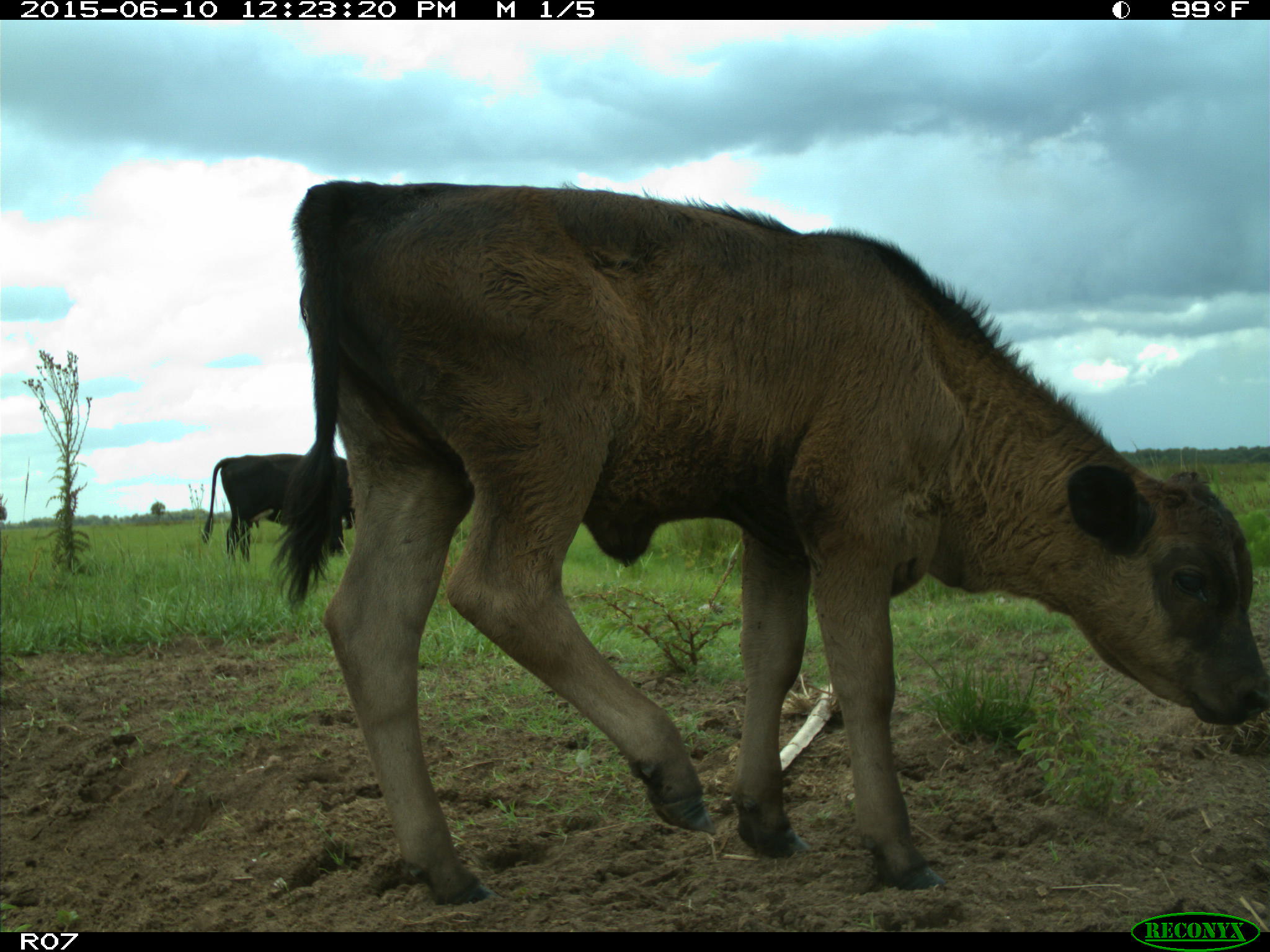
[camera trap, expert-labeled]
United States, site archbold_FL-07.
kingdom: Animalia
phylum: Chordata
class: Mammalia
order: Artiodactyla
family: Bovidae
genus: Bos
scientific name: Bos taurus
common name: domestic cow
Bos taurus (domestic cow).